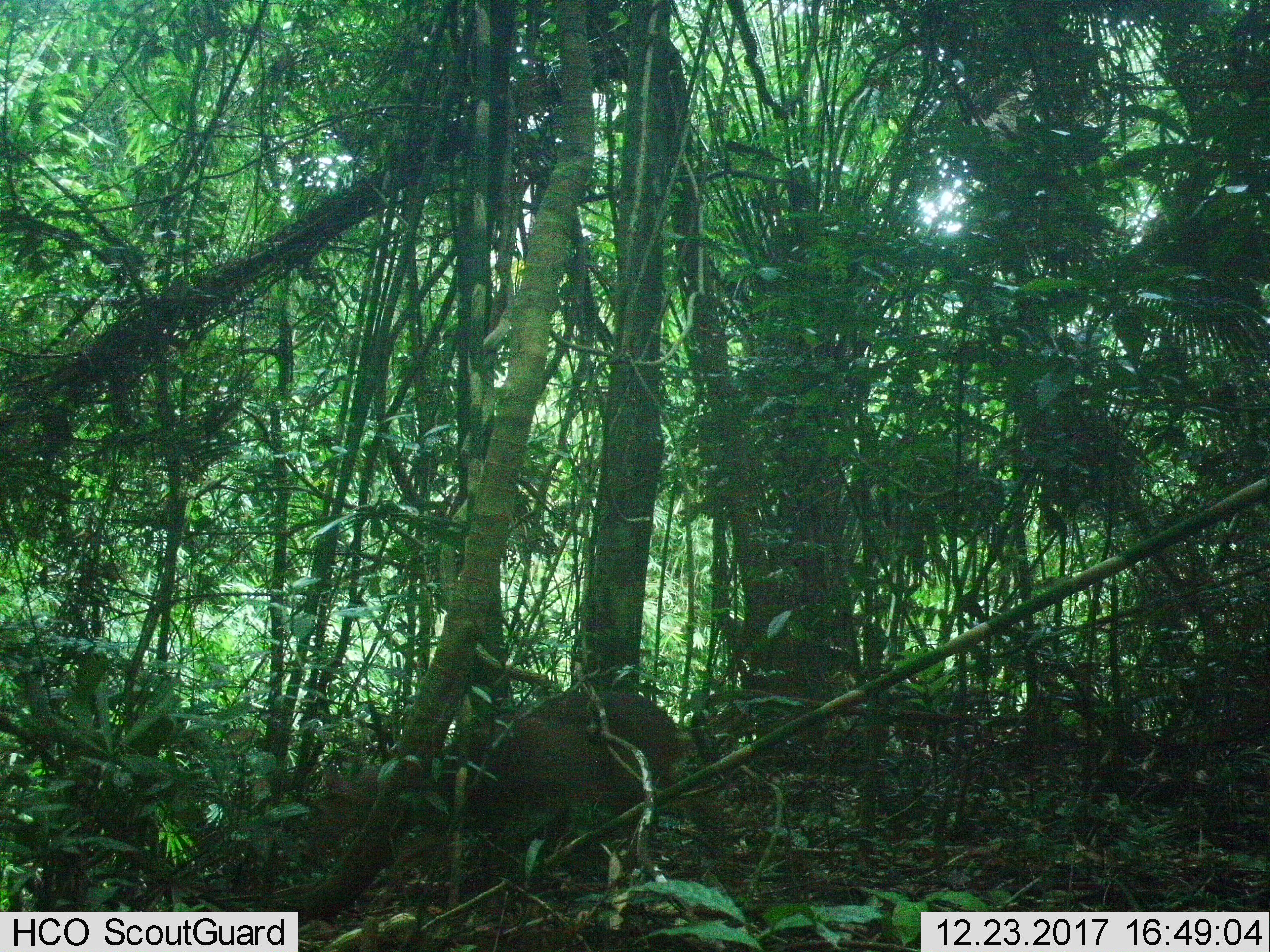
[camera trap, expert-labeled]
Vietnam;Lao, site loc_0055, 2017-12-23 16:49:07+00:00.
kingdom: Animalia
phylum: Chordata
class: Mammalia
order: Artiodactyla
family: Cervidae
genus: Muntiacus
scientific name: Muntiacus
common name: muntjacs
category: unidentified muntjac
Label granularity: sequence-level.